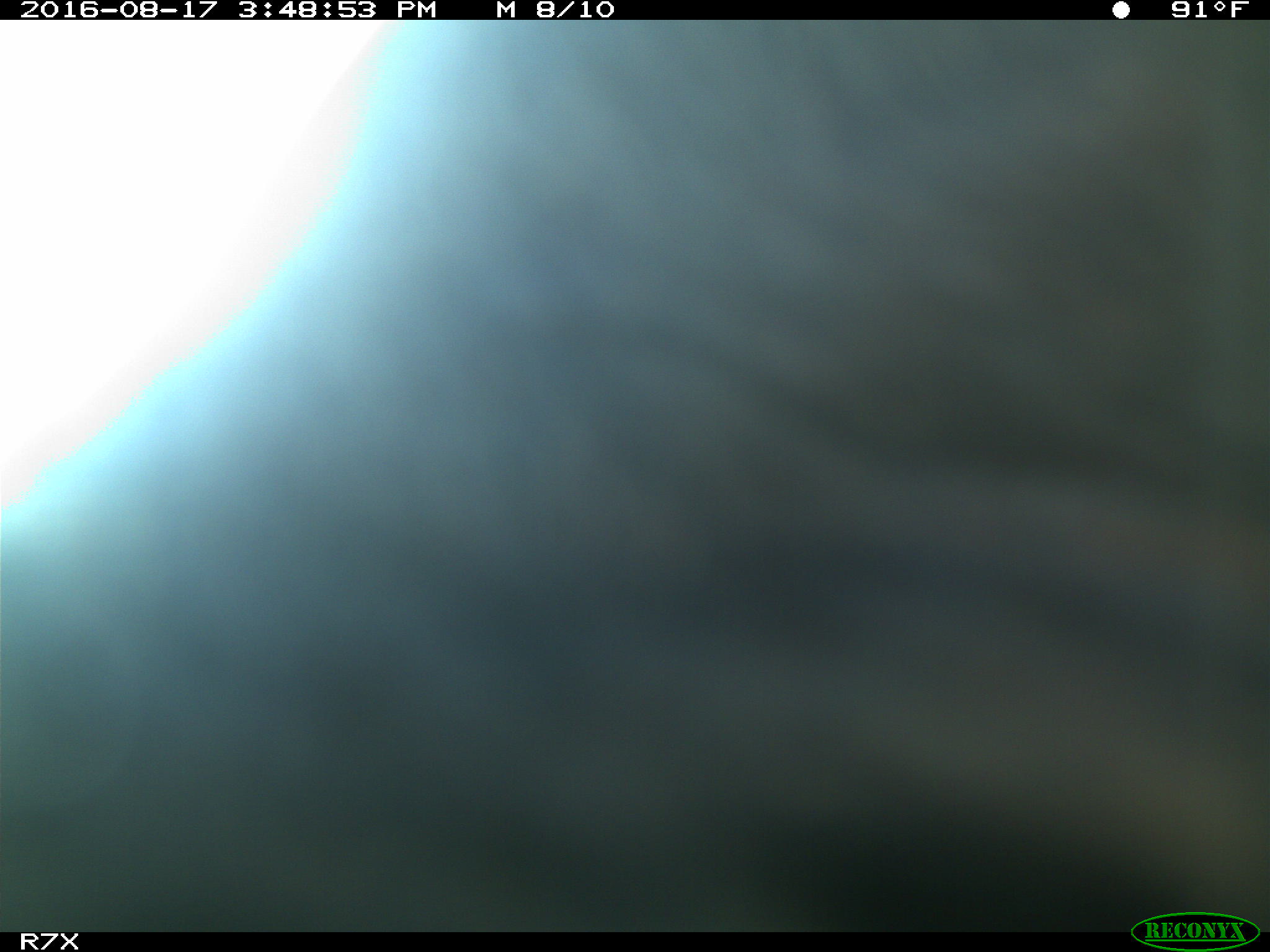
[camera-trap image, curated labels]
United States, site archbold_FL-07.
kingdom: Animalia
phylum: Chordata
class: Mammalia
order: Artiodactyla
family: Bovidae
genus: Bos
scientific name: Bos taurus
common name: domestic cow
Bos taurus (domestic cow).